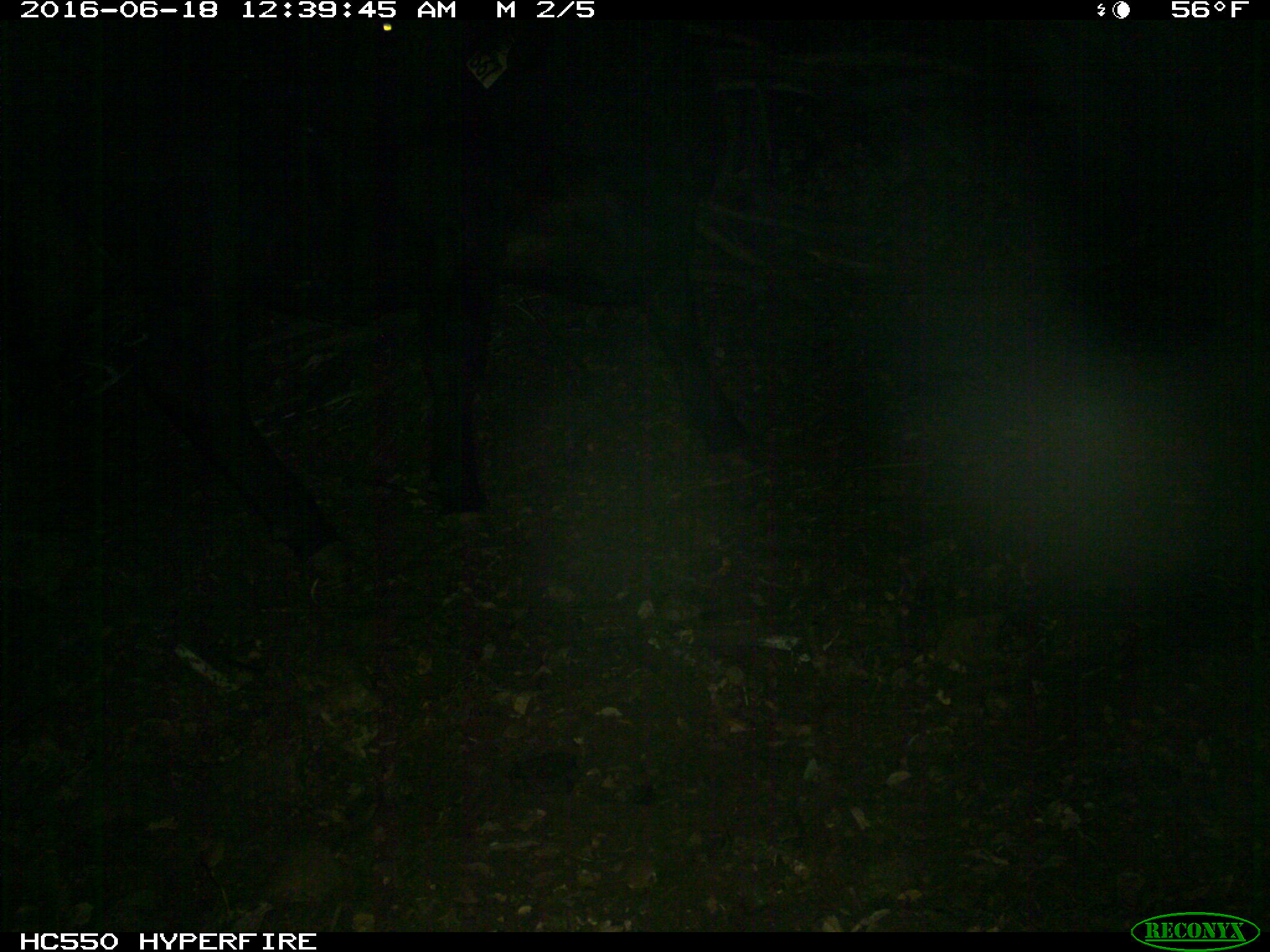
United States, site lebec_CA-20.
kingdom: Animalia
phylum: Chordata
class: Mammalia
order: Artiodactyla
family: Bovidae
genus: Bos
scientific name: Bos taurus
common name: domestic cow